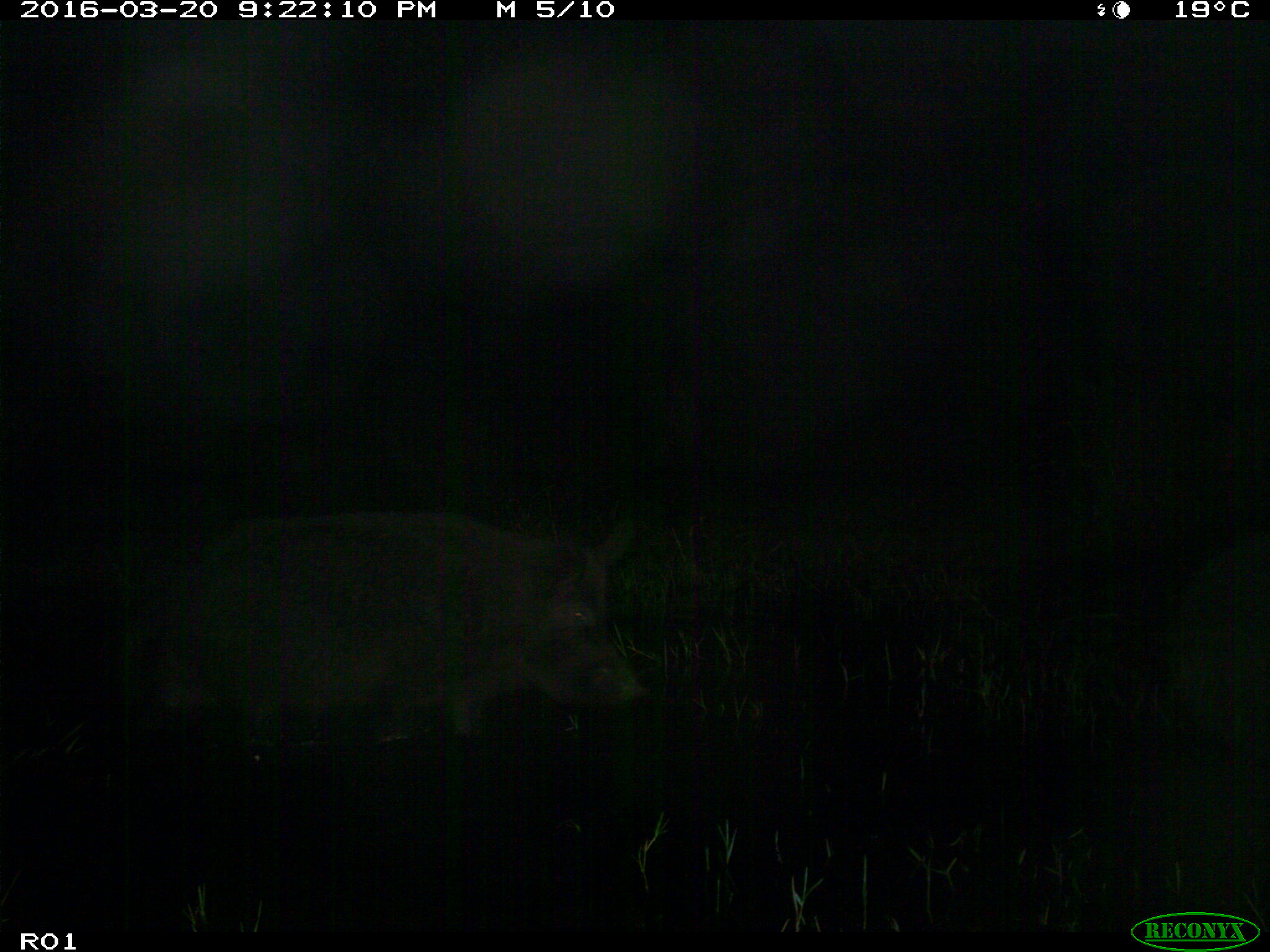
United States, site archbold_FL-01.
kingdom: Animalia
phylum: Chordata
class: Mammalia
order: Artiodactyla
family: Suidae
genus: Sus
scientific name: Sus scrofa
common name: wild boar